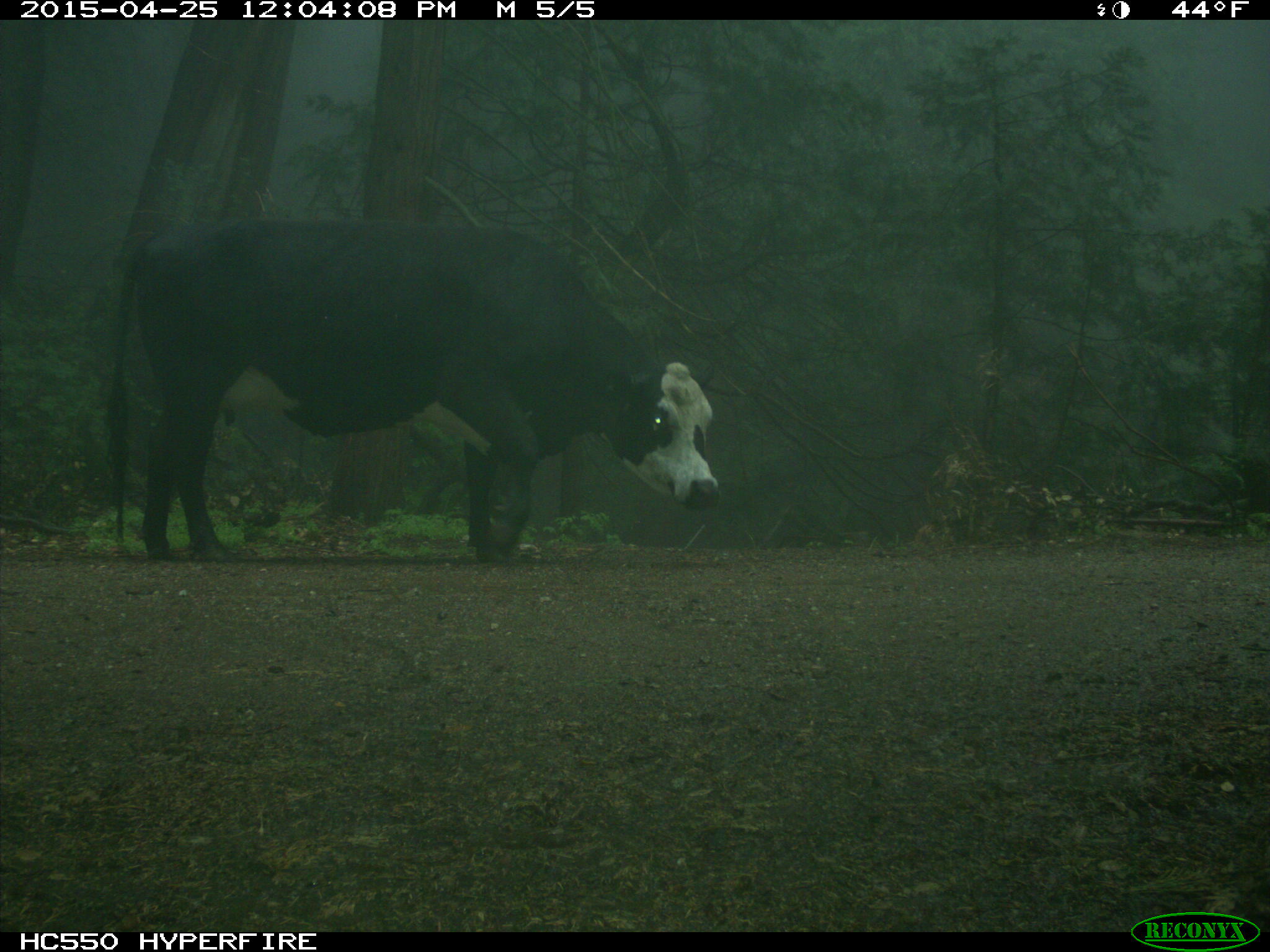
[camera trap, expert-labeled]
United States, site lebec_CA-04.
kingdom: Animalia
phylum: Chordata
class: Mammalia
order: Artiodactyla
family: Bovidae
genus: Bos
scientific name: Bos taurus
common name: domestic cow